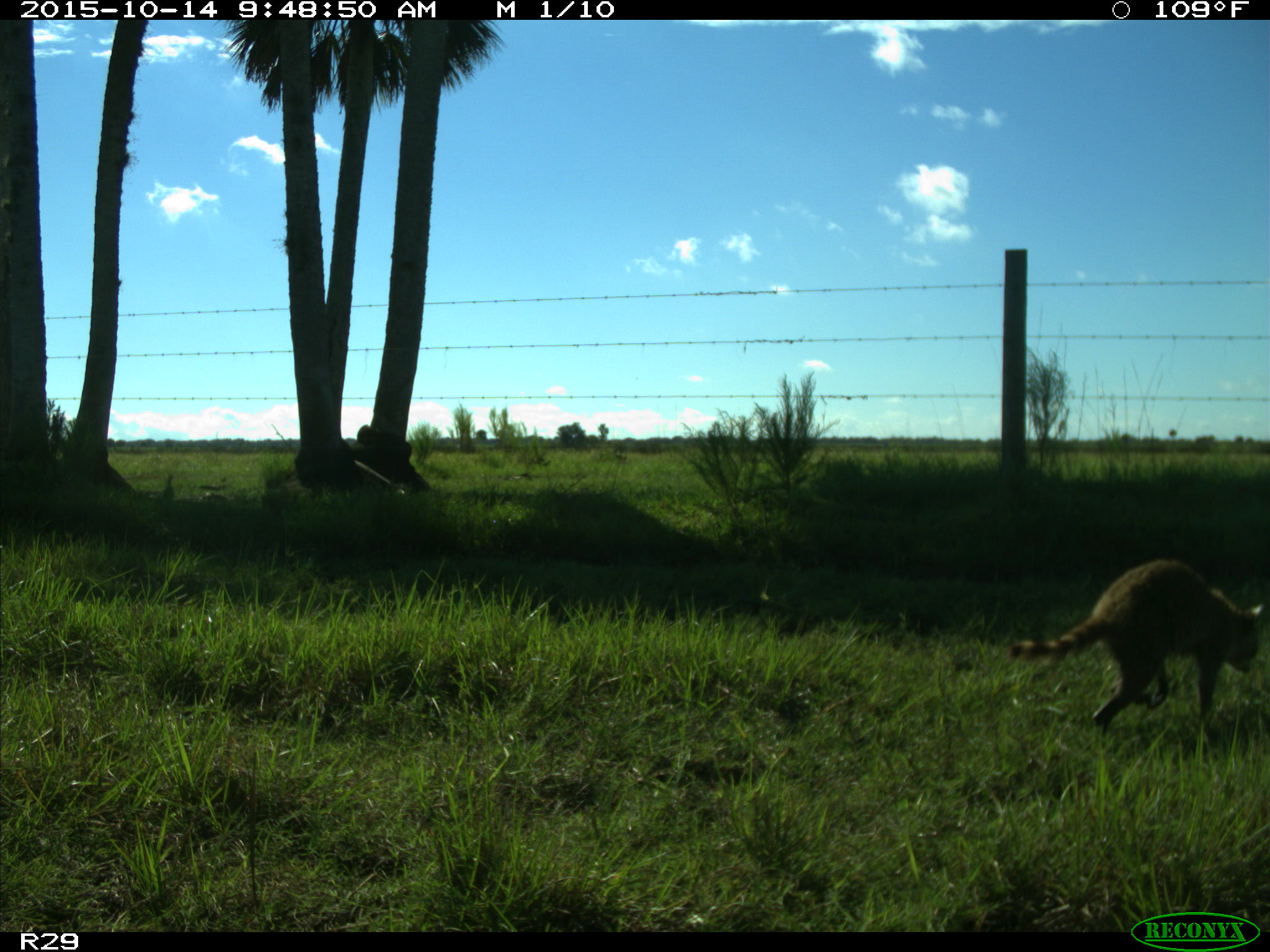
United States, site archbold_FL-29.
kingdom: Animalia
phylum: Chordata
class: Mammalia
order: Carnivora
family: Procyonidae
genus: Procyon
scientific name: Procyon lotor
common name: common raccoon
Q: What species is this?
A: Procyon lotor (common raccoon).